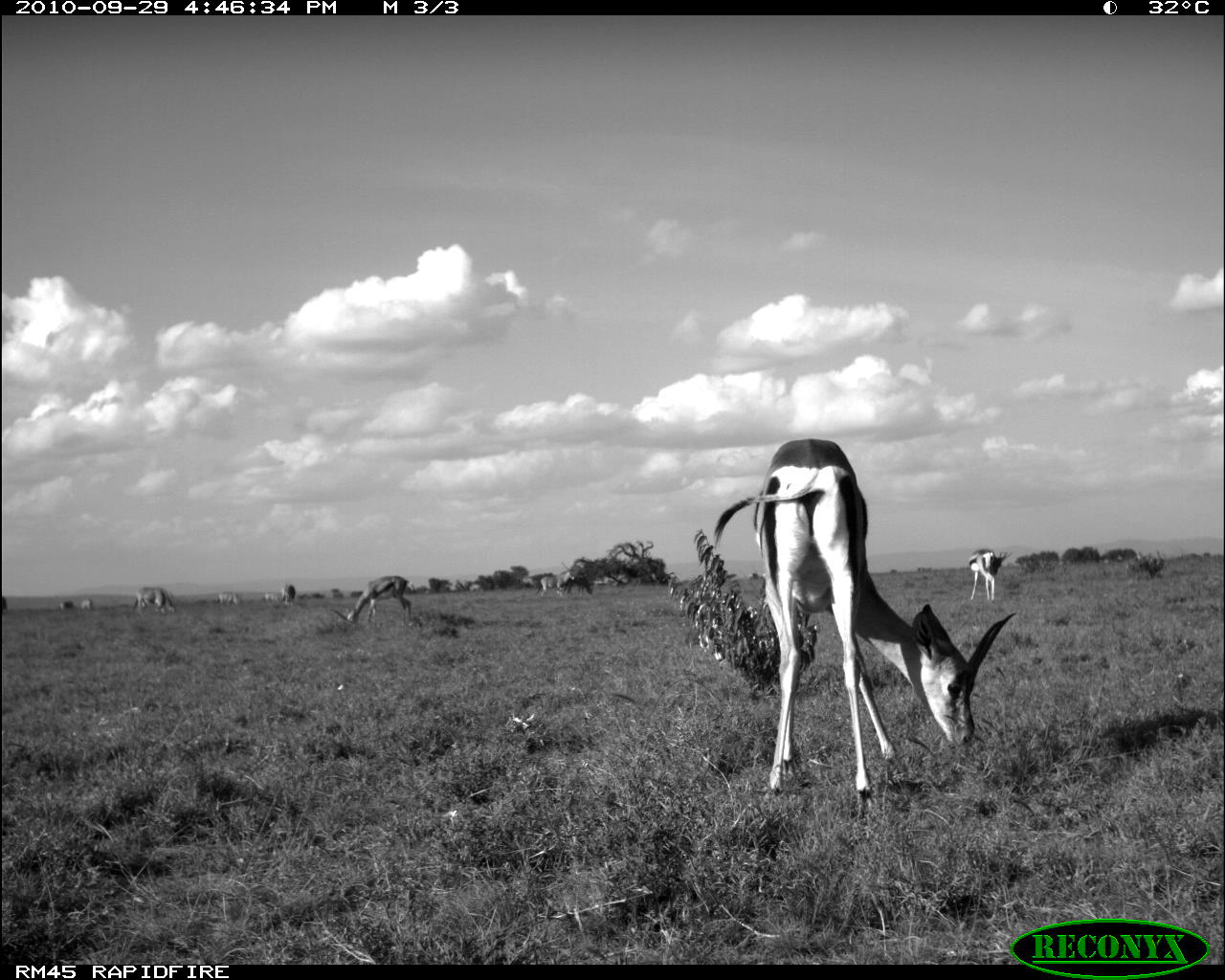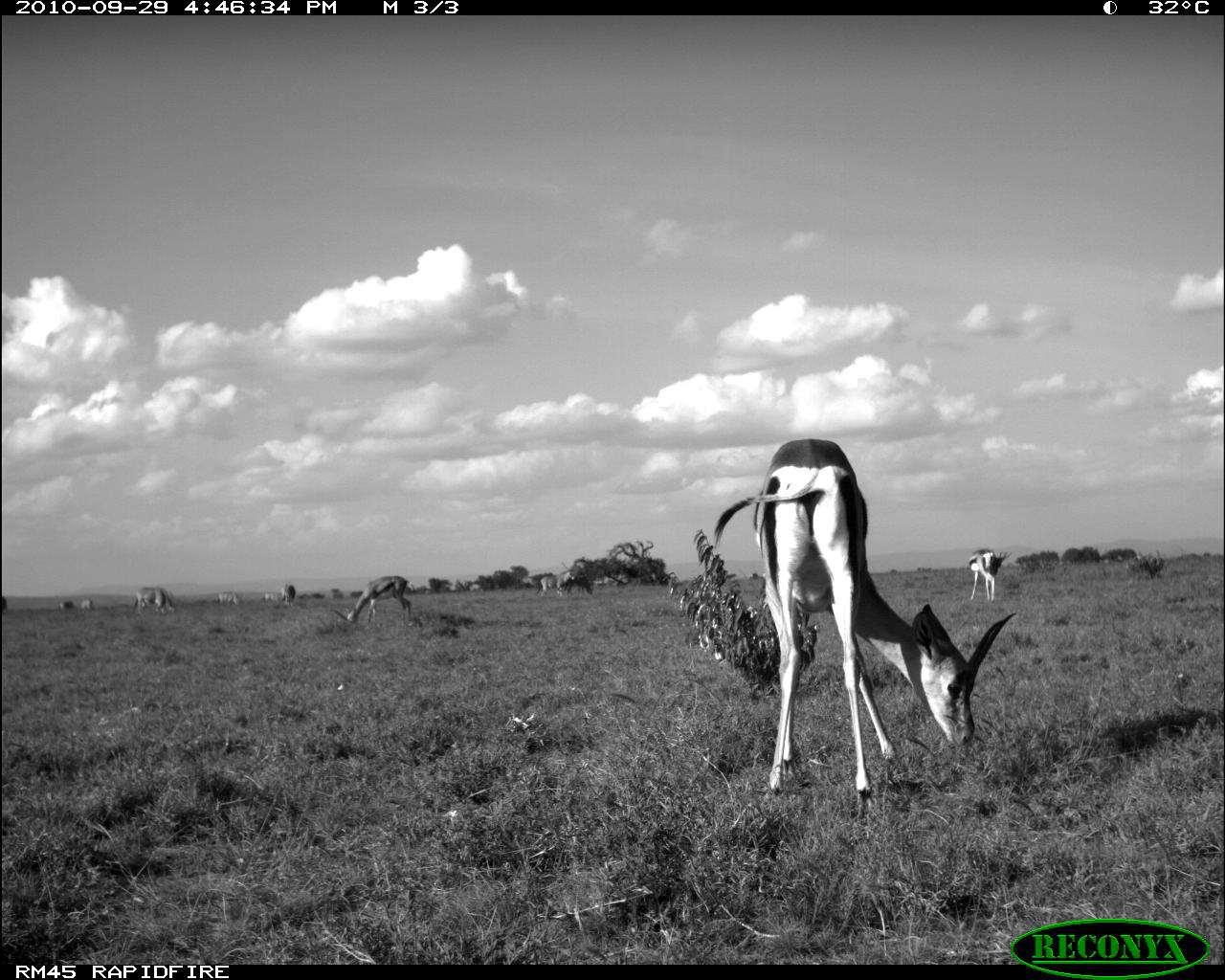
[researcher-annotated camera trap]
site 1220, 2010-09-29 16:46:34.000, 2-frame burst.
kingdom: Animalia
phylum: Chordata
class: Mammalia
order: Artiodactyla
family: Bovidae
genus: Nanger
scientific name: Nanger granti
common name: grant's gazelle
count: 3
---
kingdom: Animalia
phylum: Chordata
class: Mammalia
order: Artiodactyla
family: Bovidae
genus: Oryx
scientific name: Oryx beisa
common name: east african oryx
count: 8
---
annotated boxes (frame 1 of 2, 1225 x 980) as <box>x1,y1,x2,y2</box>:
nanger granti: <box>713,439,1017,806</box>; <box>331,575,414,625</box>; <box>968,549,1011,604</box>; <box>533,561,574,598</box>; <box>132,585,175,616</box>; <box>565,566,593,596</box>; <box>215,591,243,606</box>; <box>282,583,295,607</box>; <box>262,591,282,605</box>; <box>58,600,74,610</box>; <box>80,599,94,609</box>; <box>1,597,8,612</box>